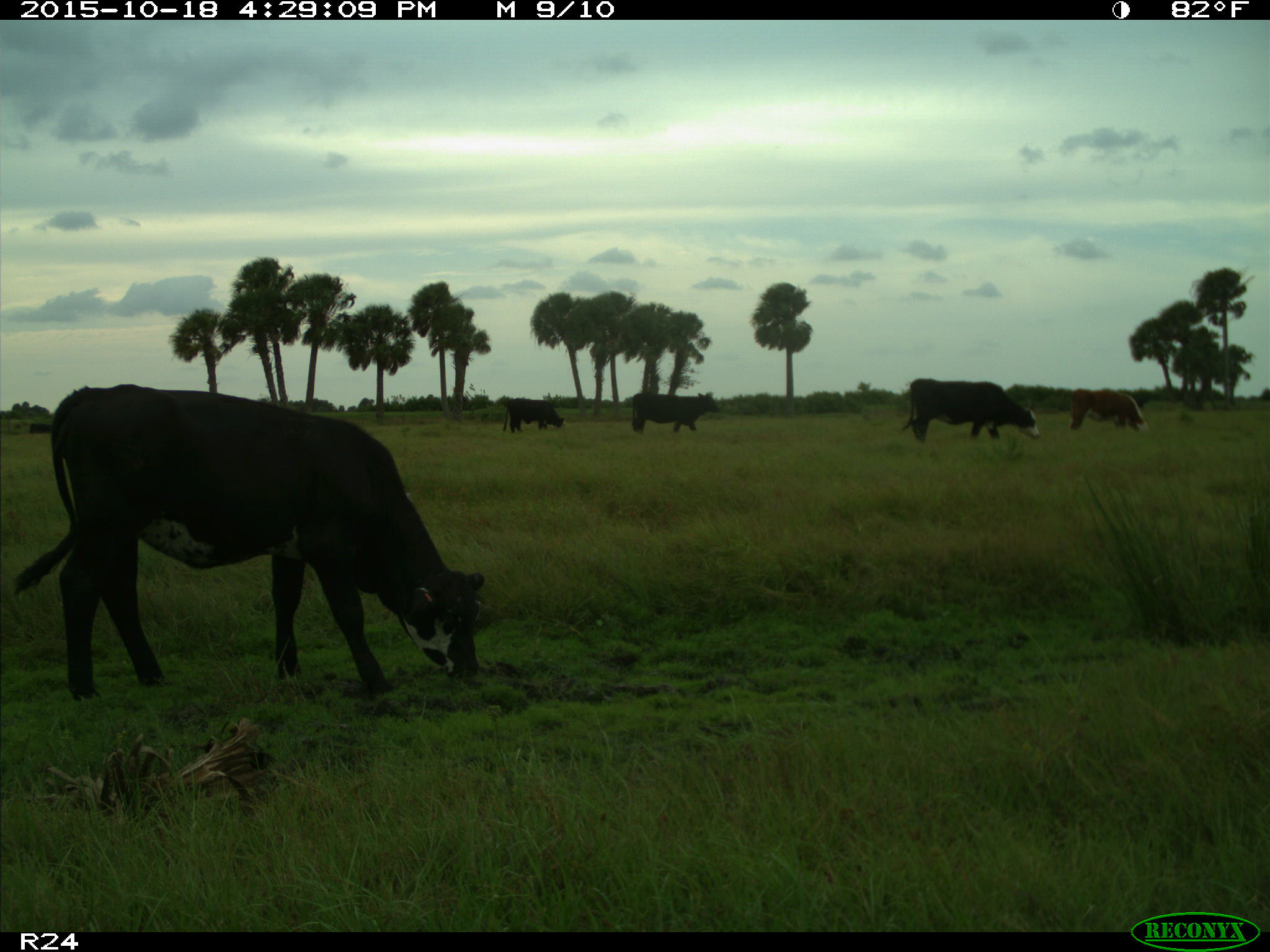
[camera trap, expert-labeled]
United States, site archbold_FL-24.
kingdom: Animalia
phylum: Chordata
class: Mammalia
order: Artiodactyla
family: Bovidae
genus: Bos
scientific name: Bos taurus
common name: domestic cow